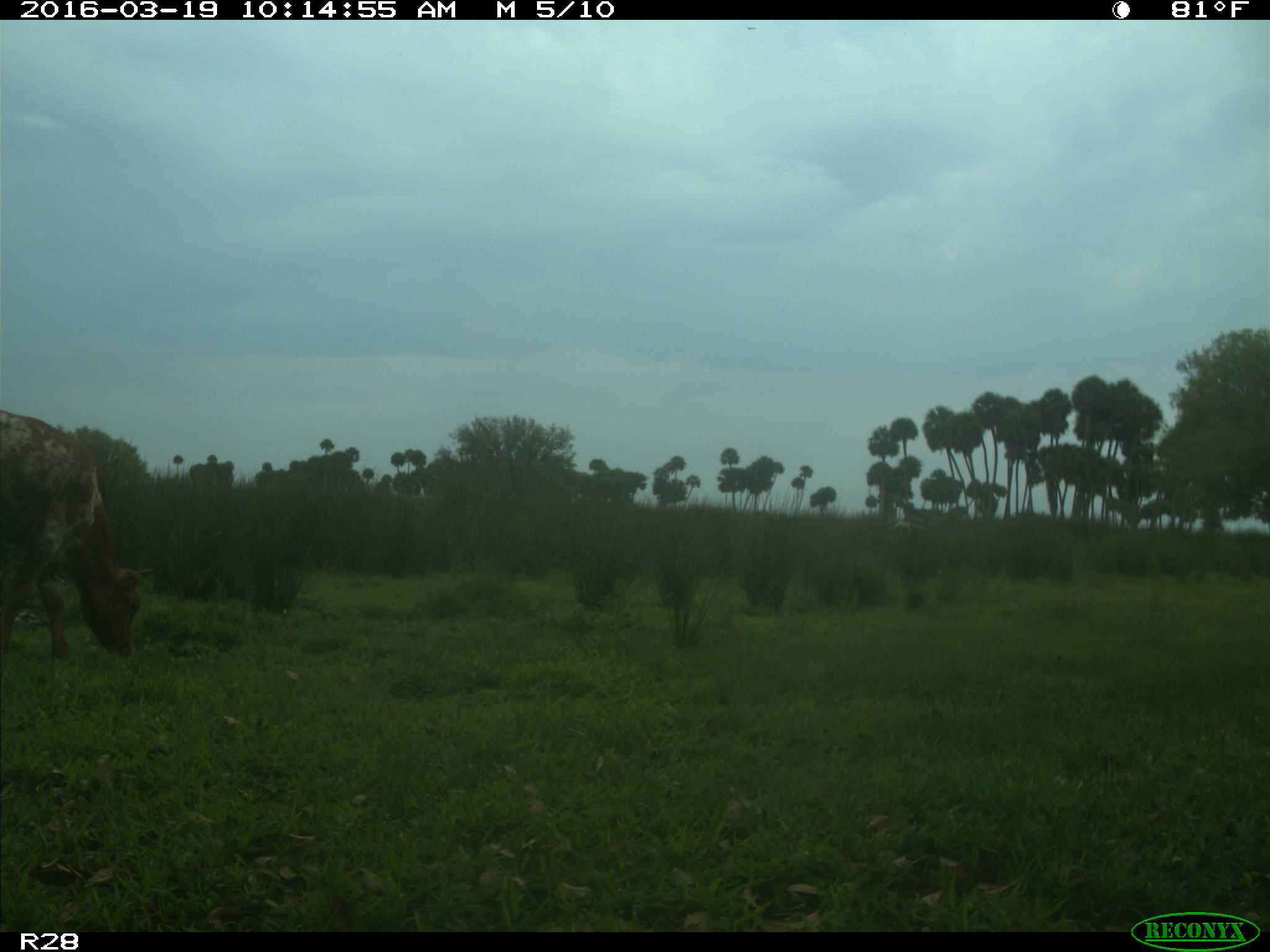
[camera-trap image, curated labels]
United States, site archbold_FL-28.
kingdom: Animalia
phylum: Chordata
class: Mammalia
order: Artiodactyla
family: Bovidae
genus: Bos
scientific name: Bos taurus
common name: domestic cow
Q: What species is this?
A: Bos taurus (domestic cow).